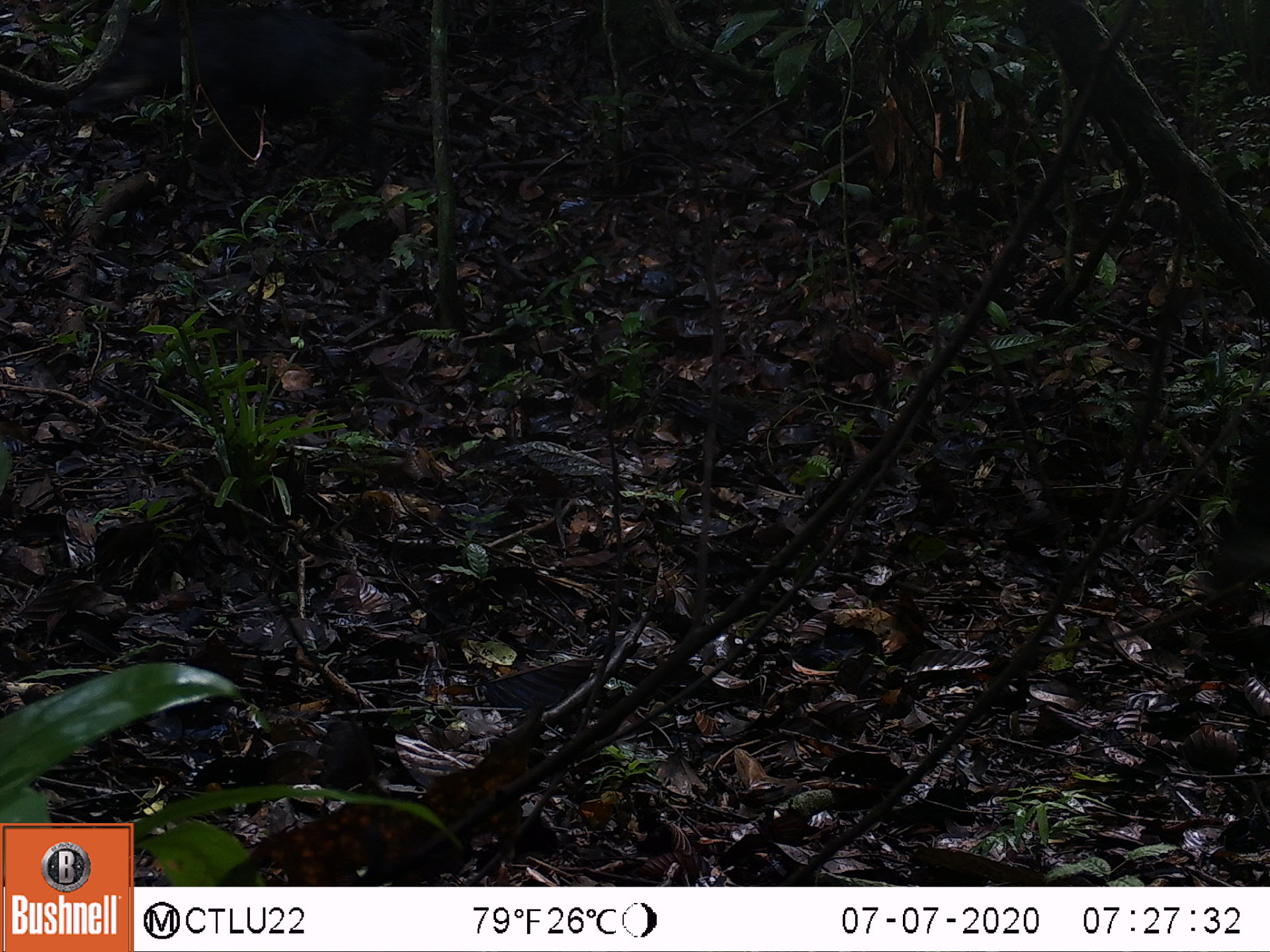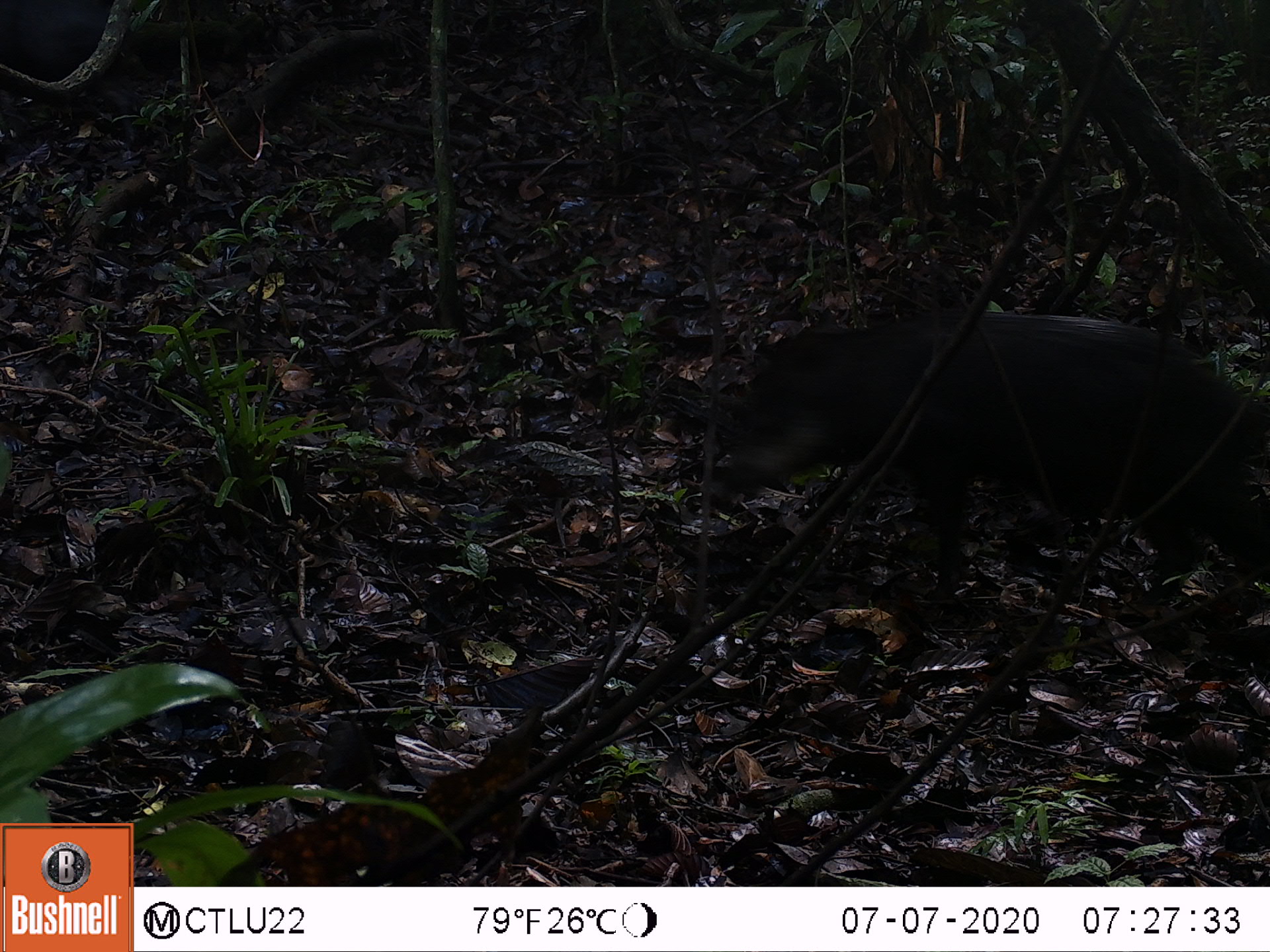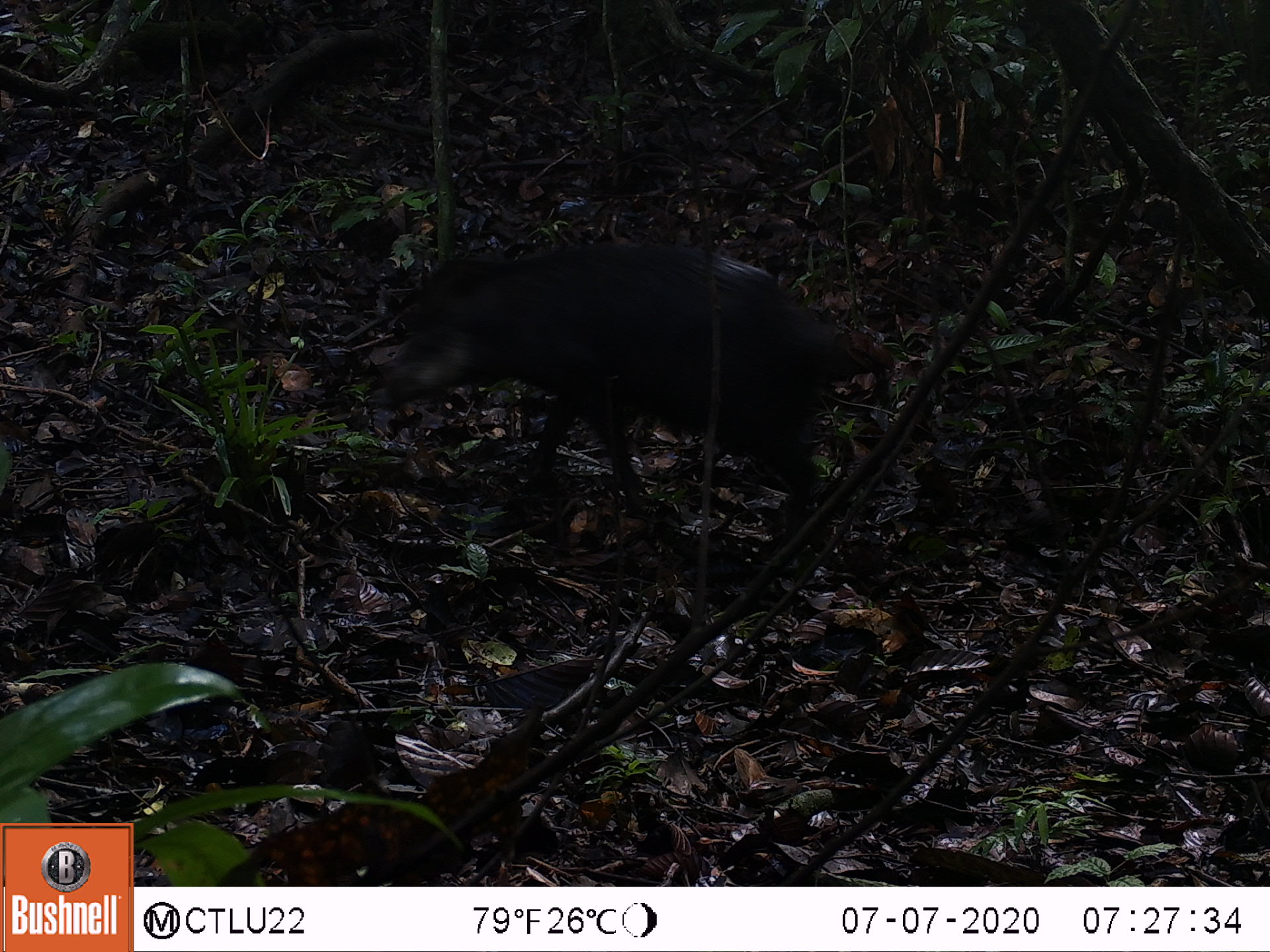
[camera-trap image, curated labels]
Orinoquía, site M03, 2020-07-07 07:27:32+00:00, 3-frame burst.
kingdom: Animalia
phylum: Chordata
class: Mammalia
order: Artiodactyla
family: Tayassuidae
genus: Pecari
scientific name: Pecari tajacu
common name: collared peccary